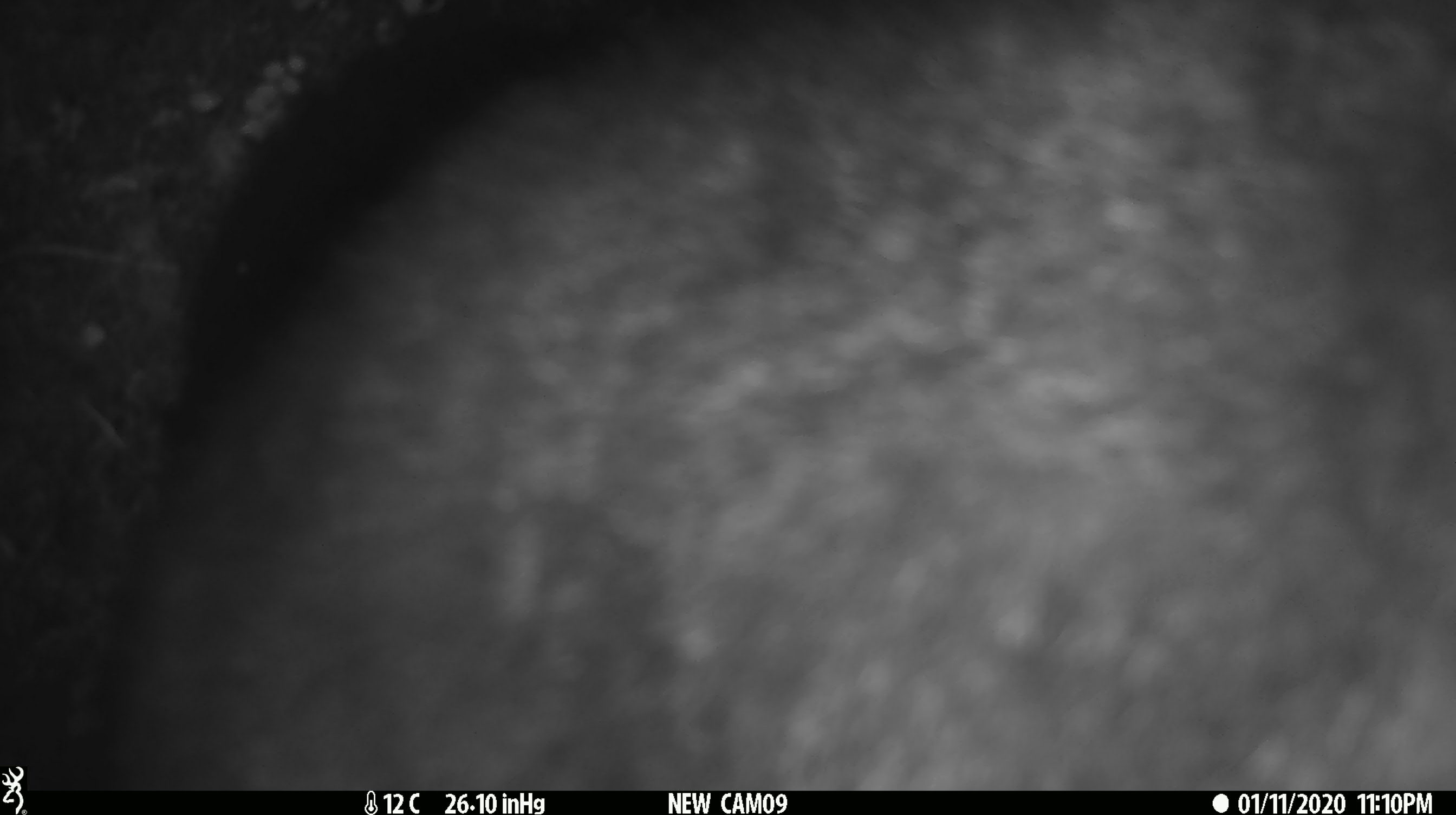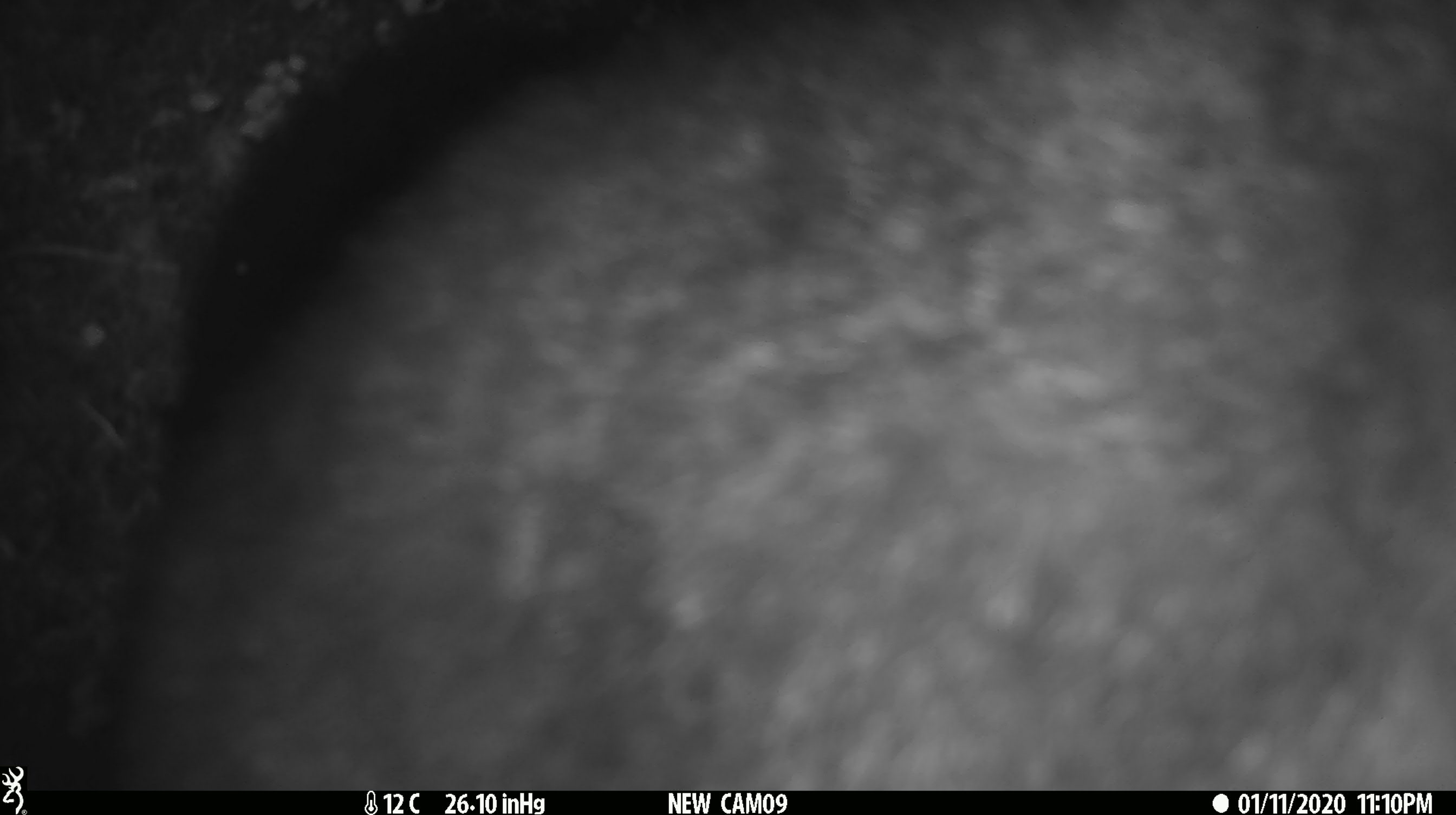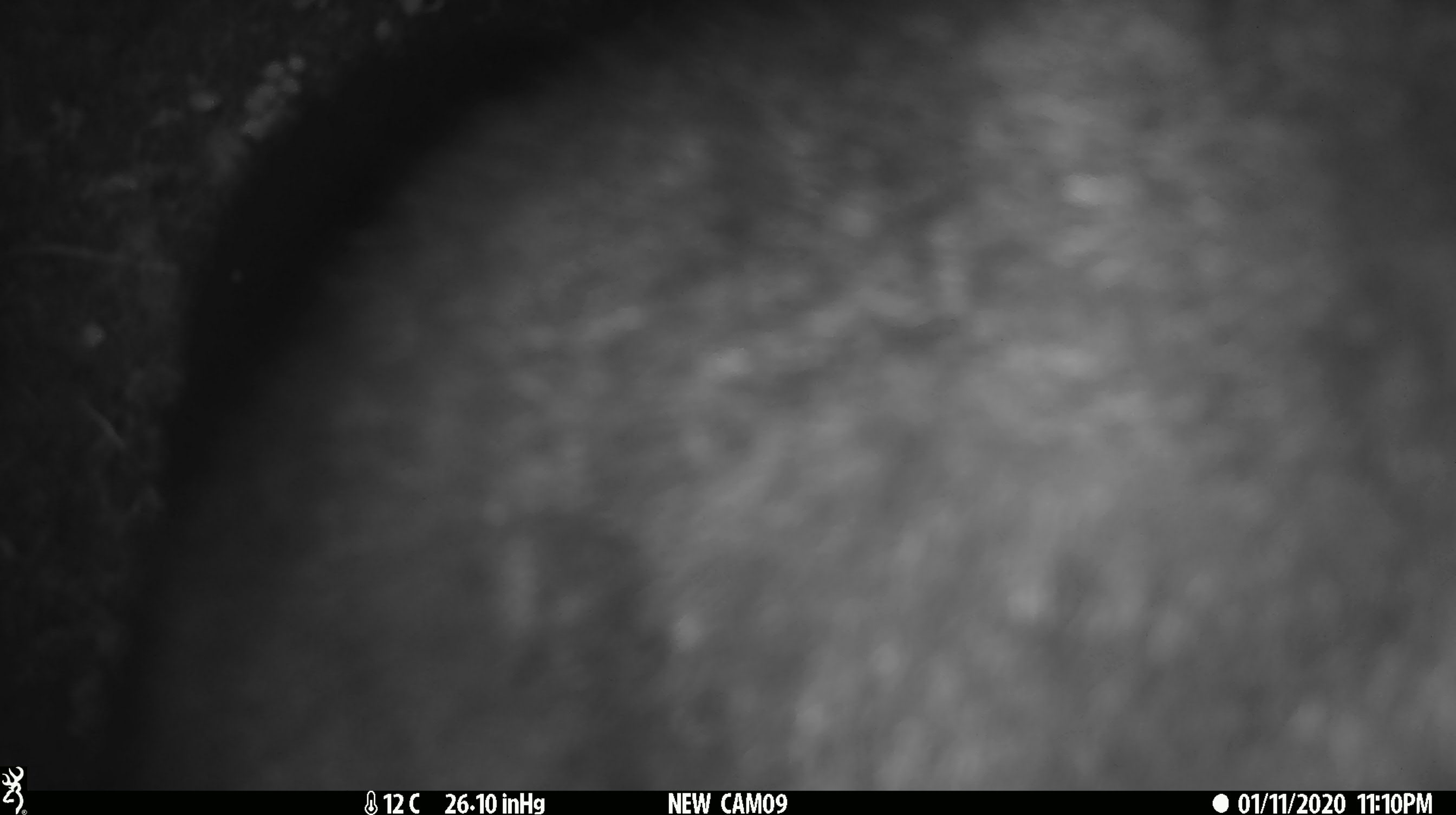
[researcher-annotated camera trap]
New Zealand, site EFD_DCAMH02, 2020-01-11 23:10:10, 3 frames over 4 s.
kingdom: Animalia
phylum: Chordata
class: Mammalia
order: Diprotodontia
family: Phalangeridae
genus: Trichosurus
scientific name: Trichosurus vulpecula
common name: common brushtail possum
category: possum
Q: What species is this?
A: Possum (common brushtail possum) (Trichosurus vulpecula).